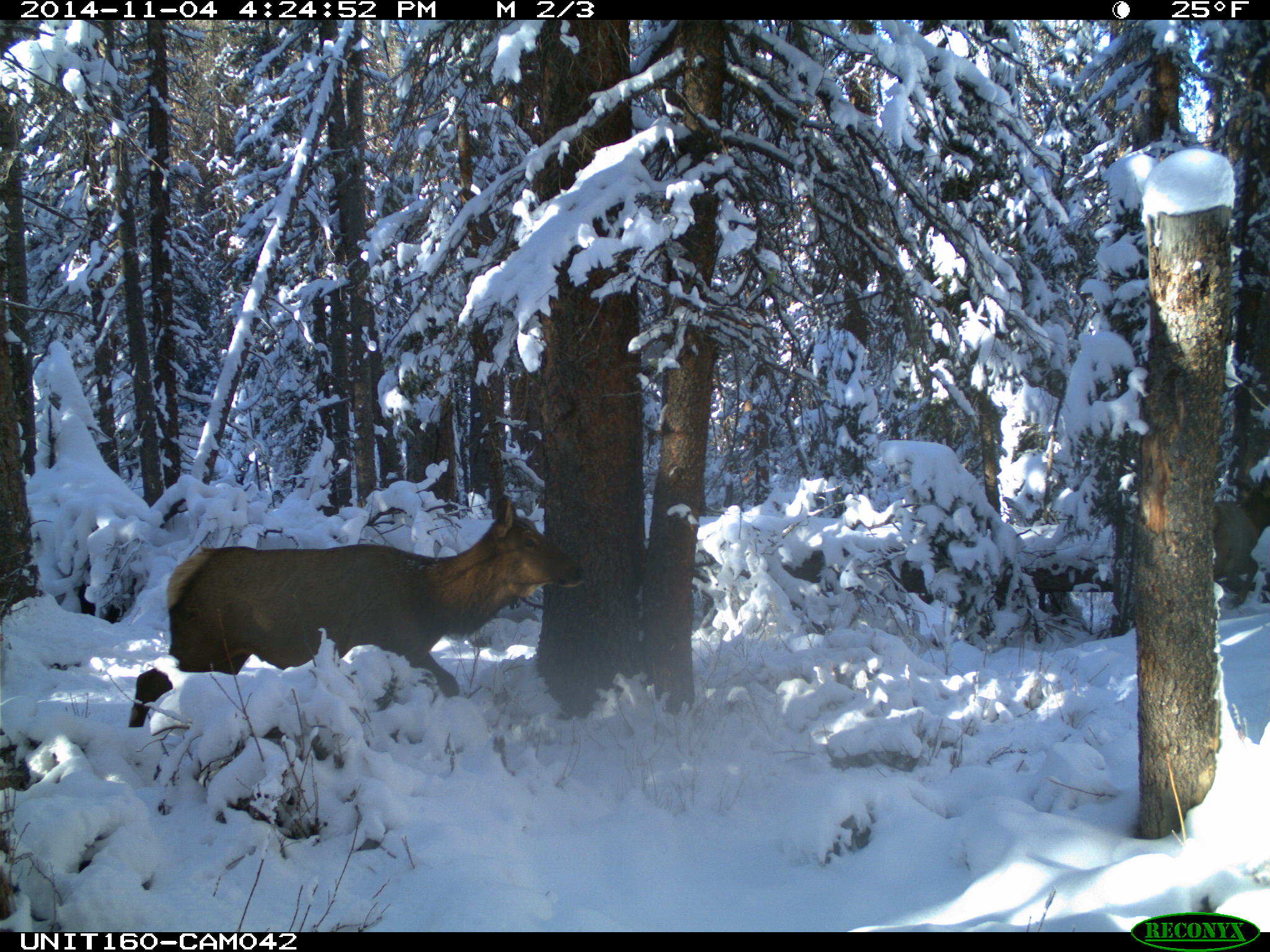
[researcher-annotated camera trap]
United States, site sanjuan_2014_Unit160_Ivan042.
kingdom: Animalia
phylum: Chordata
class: Mammalia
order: Artiodactyla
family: Cervidae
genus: Cervus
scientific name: Cervus elaphus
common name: red deer